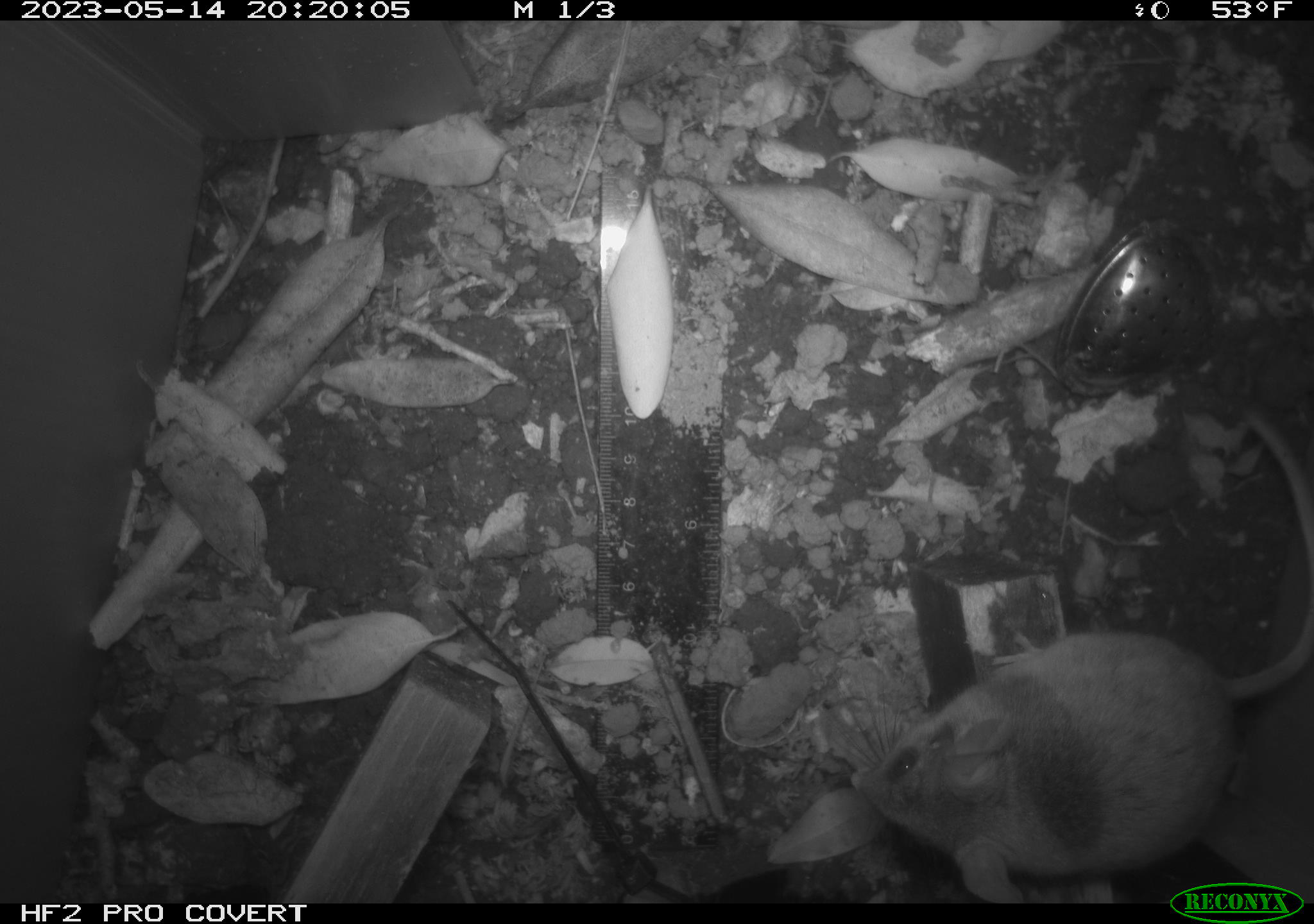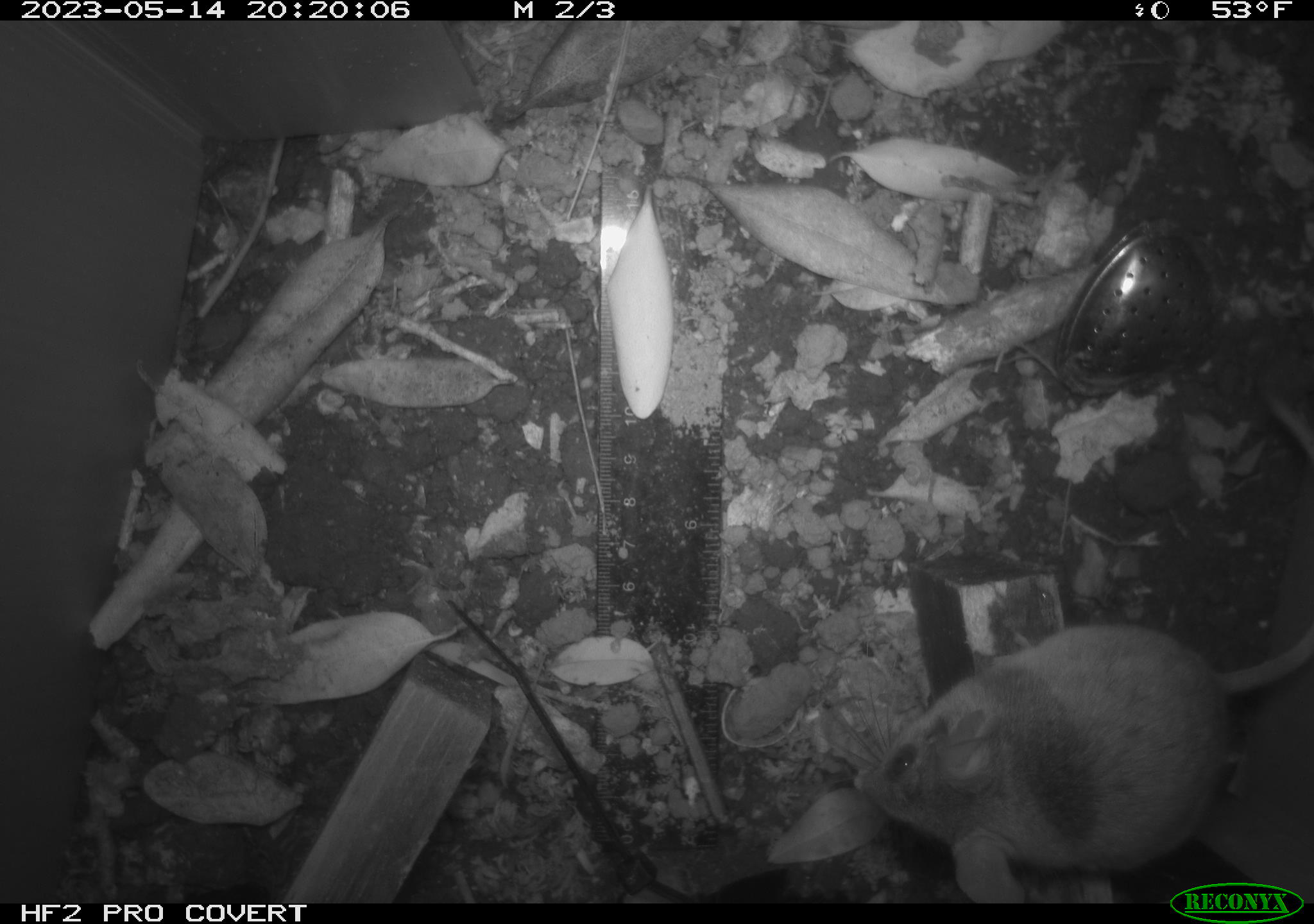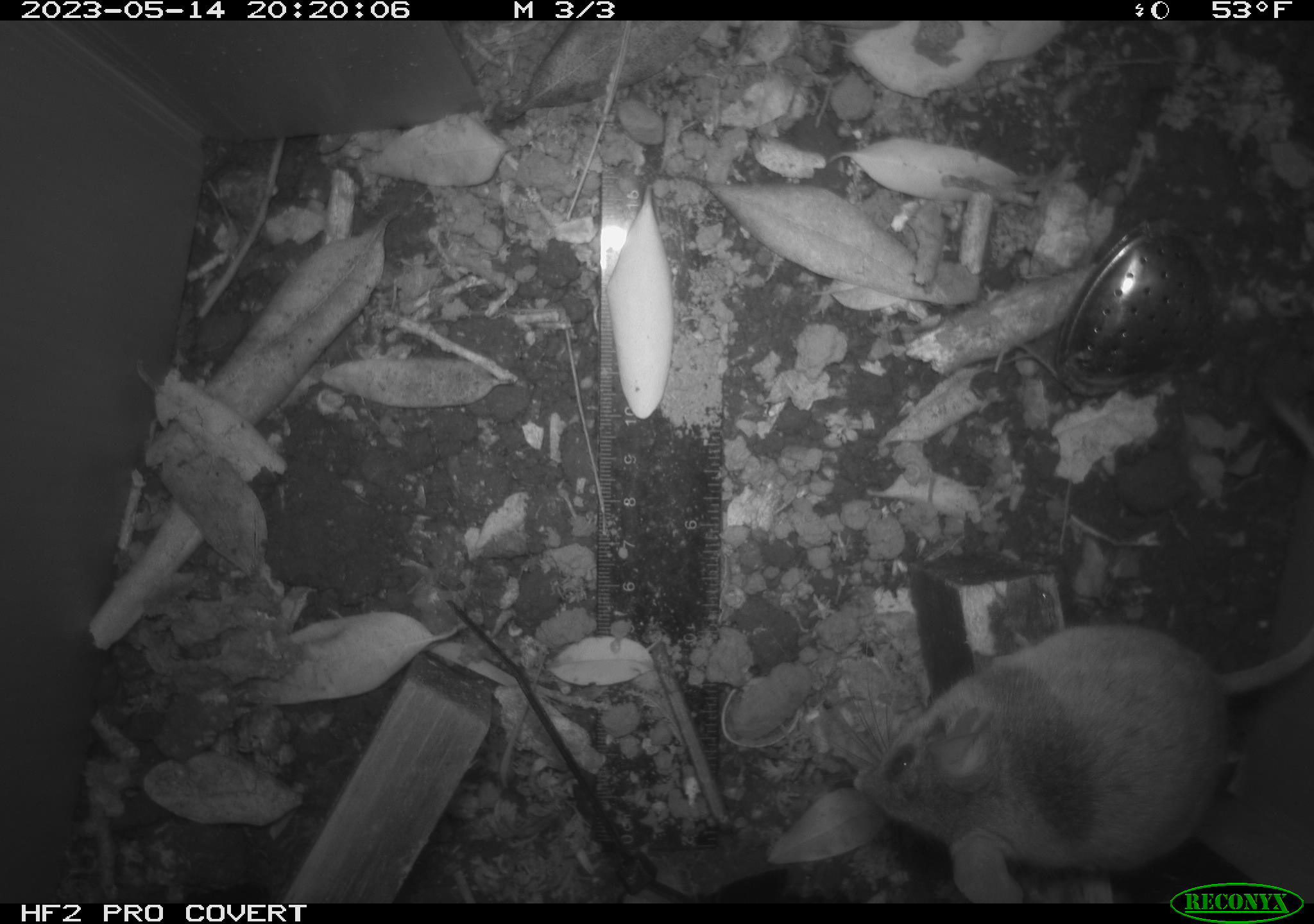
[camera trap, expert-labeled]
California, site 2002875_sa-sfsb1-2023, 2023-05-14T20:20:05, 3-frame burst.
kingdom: Animalia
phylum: Chordata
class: Mammalia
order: Rodentia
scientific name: Rodentia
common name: mouse species